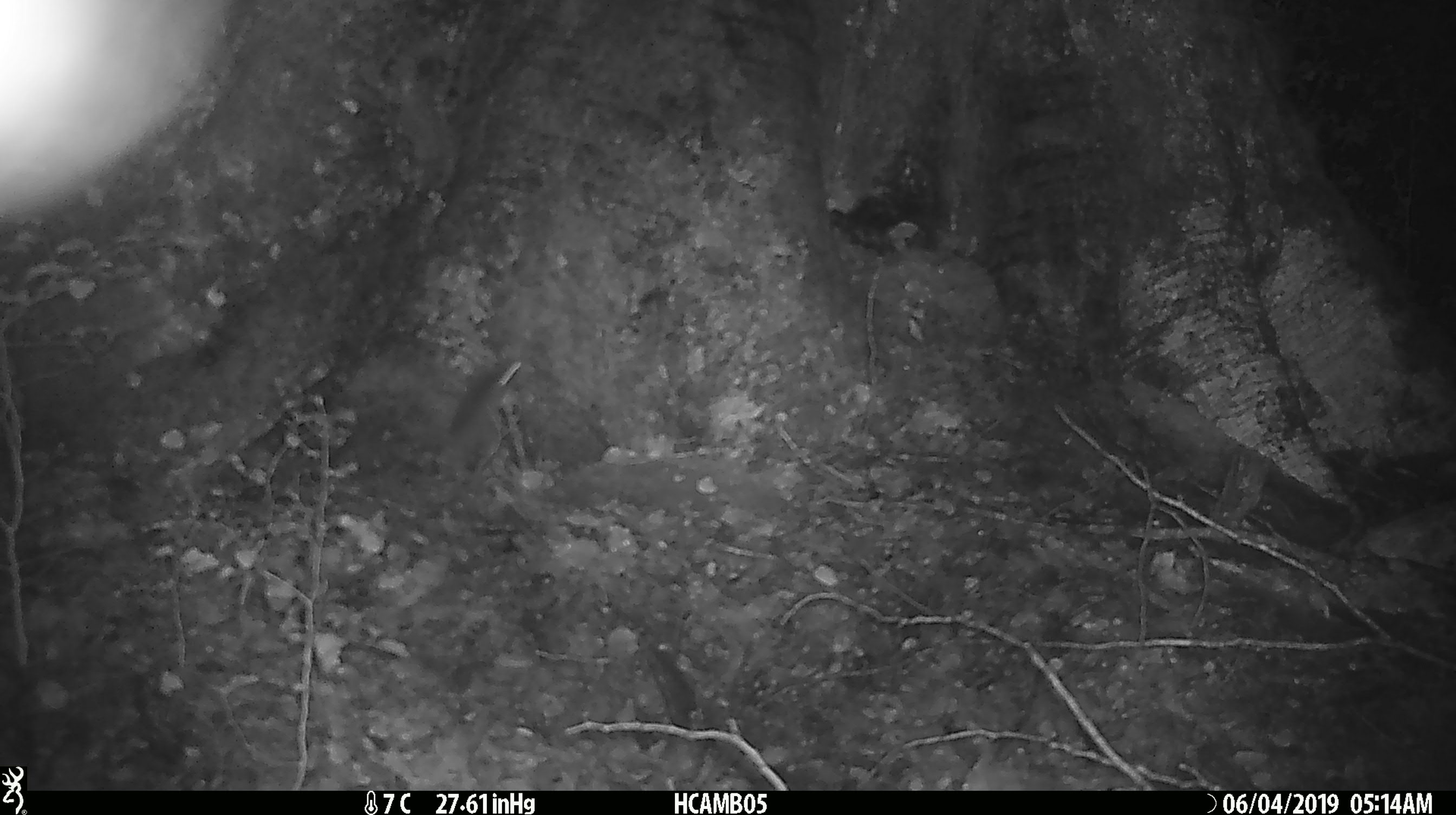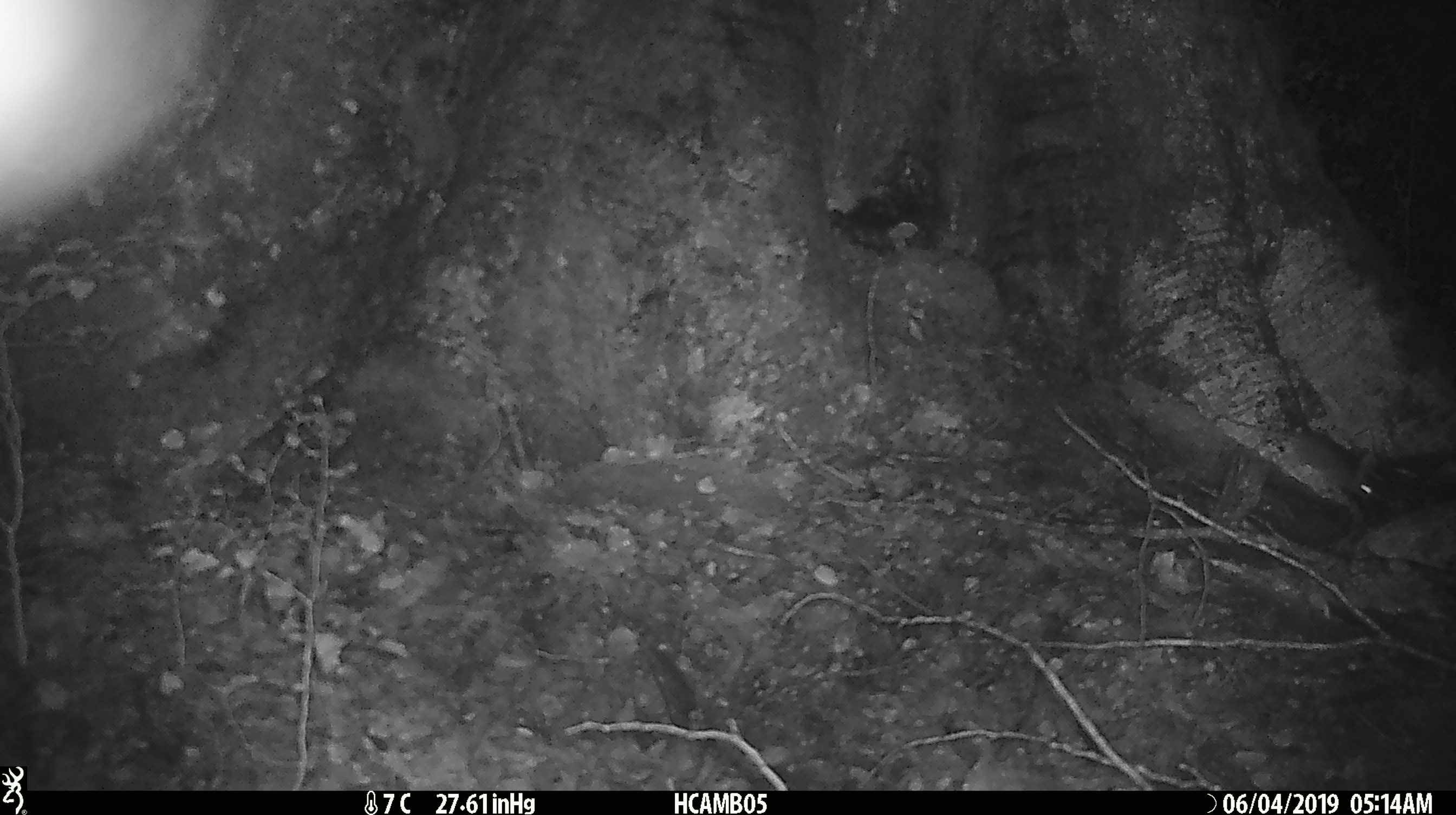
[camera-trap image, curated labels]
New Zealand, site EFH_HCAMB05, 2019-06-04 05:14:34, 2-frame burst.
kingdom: Animalia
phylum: Chordata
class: Mammalia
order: Rodentia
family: Muridae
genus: Mus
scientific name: Mus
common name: mouse